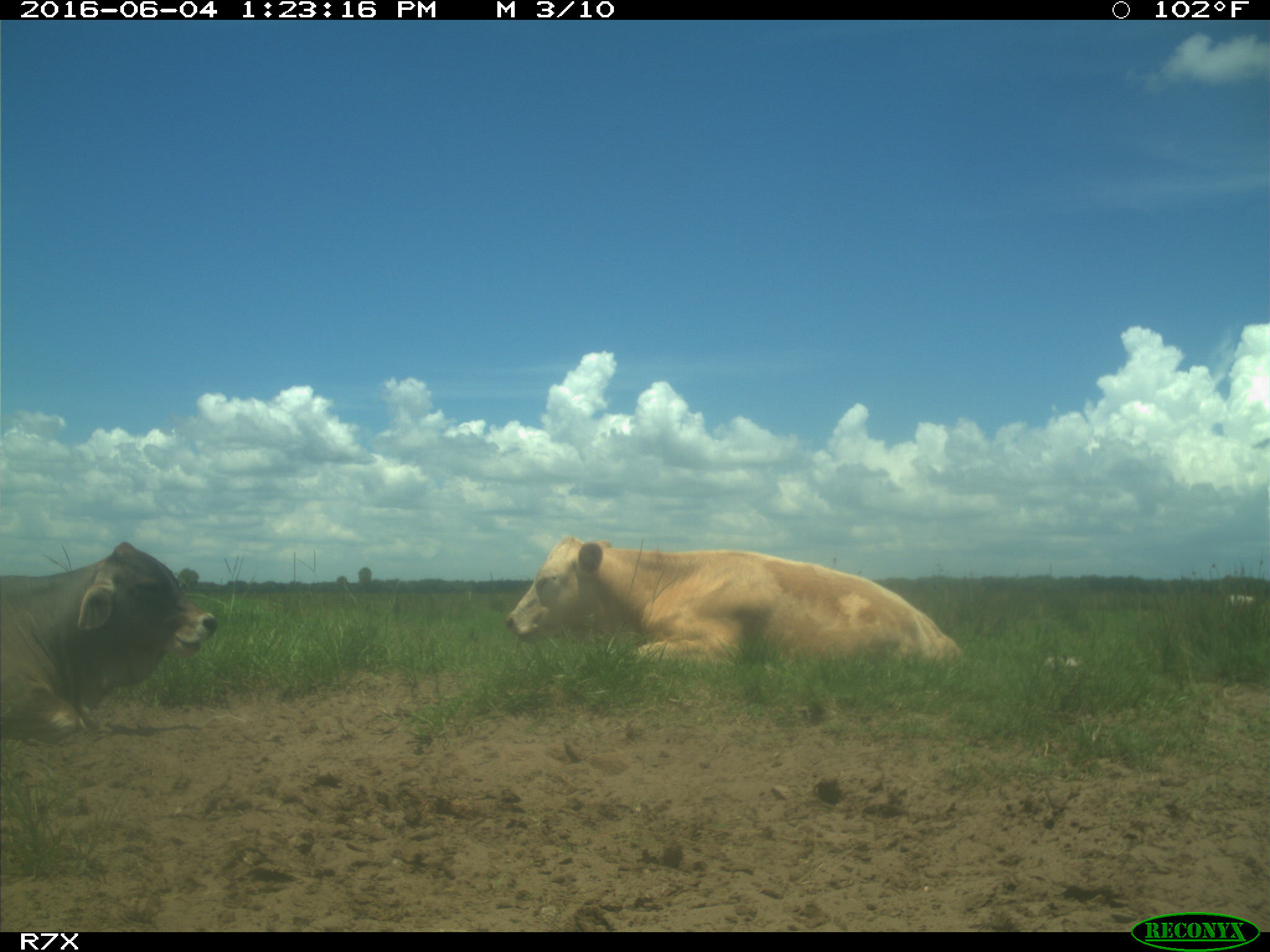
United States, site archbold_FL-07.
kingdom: Animalia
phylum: Chordata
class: Mammalia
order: Artiodactyla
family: Bovidae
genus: Bos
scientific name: Bos taurus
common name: domestic cow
Bos taurus (domestic cow).